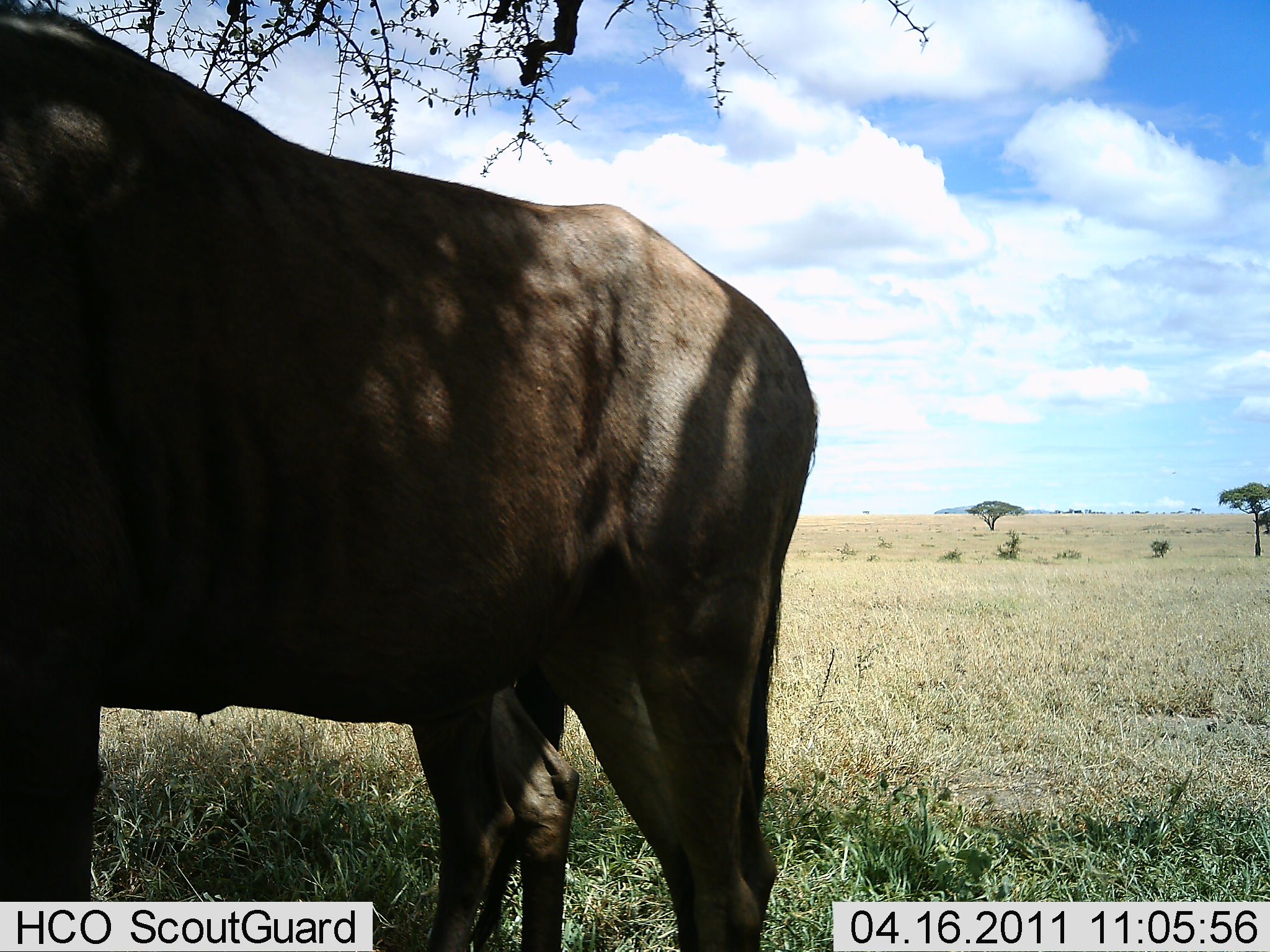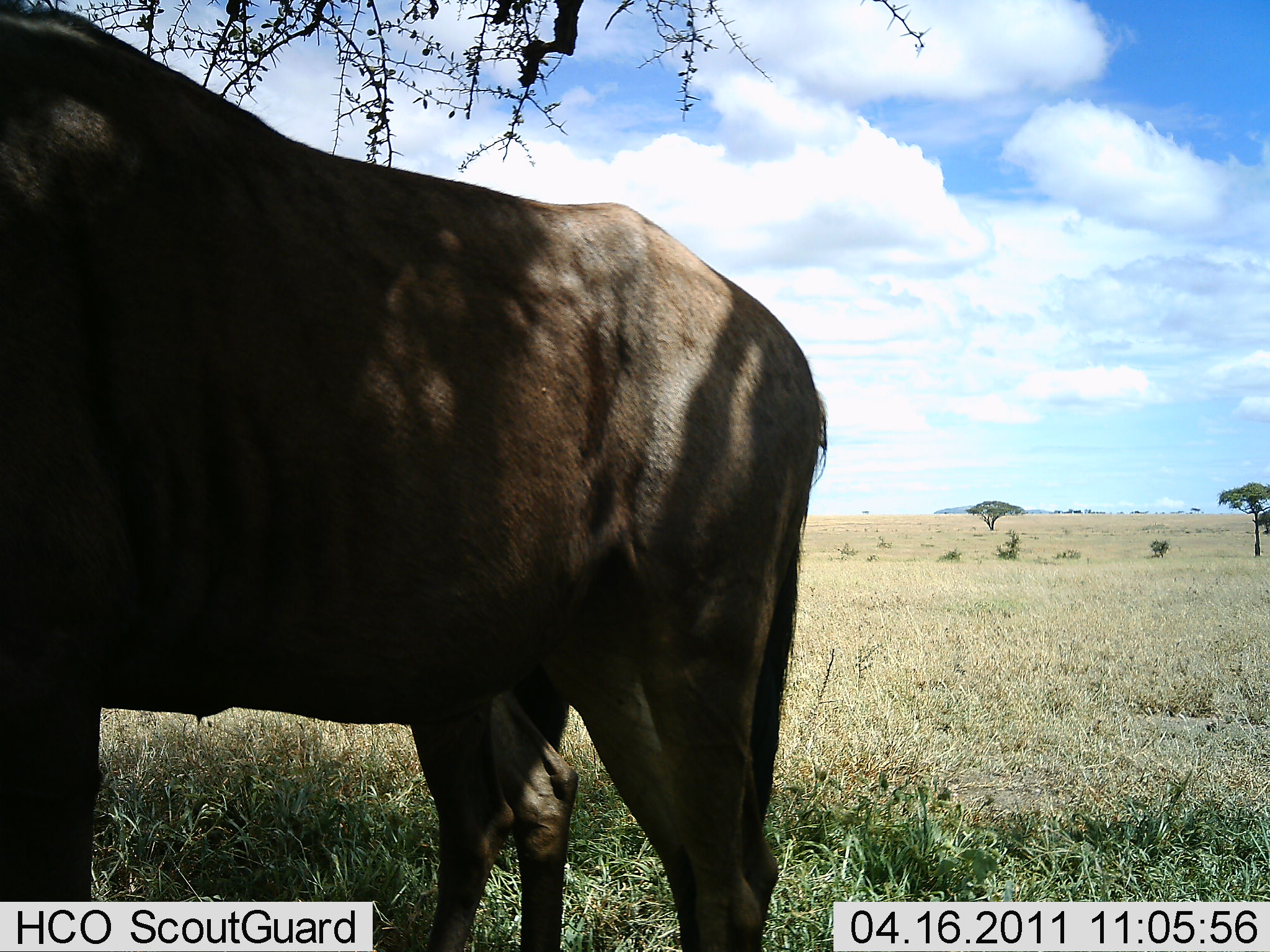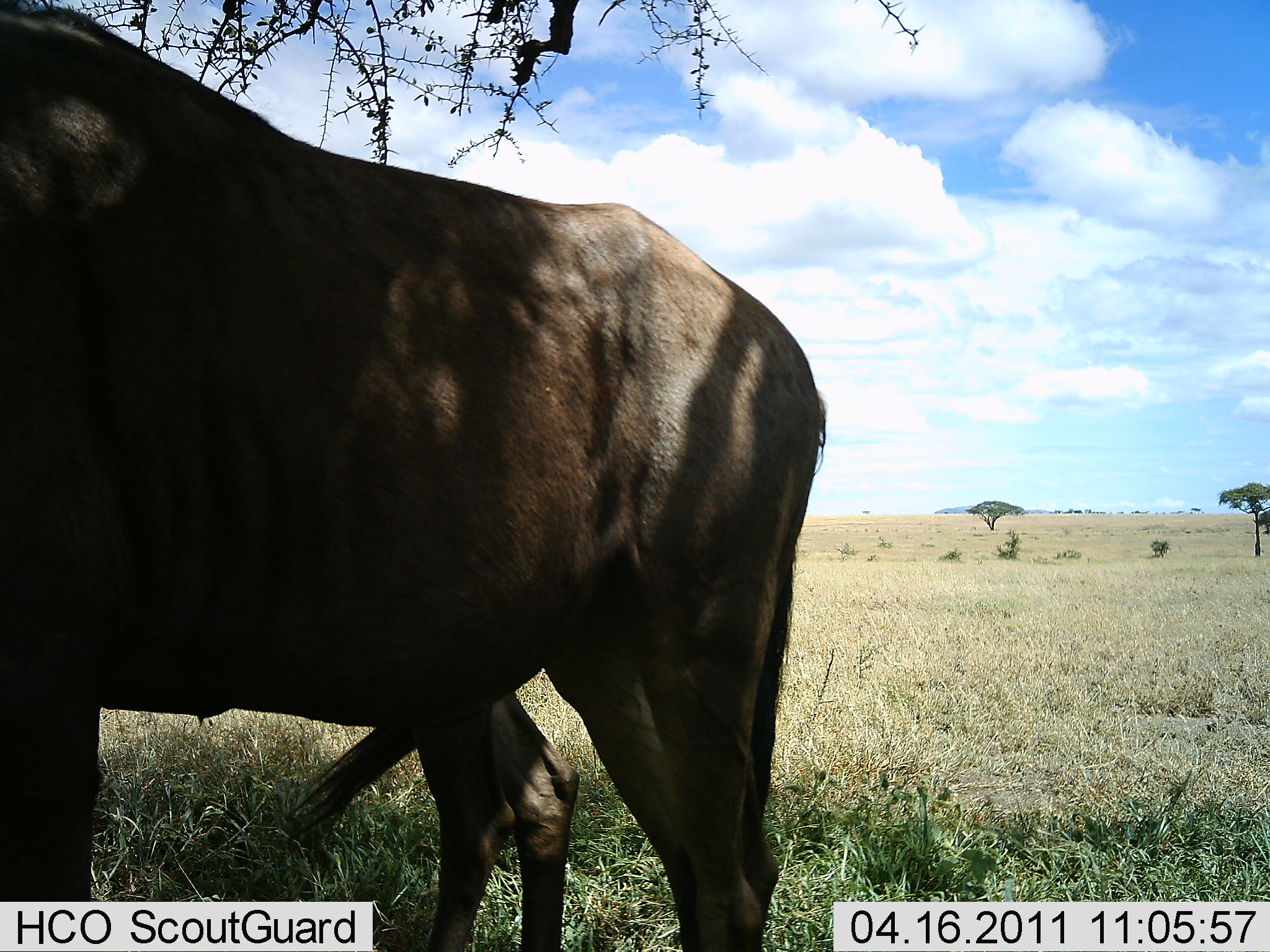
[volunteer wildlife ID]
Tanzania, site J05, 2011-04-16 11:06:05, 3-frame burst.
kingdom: Animalia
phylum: Chordata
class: Mammalia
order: Artiodactyla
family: Bovidae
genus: Connochaetes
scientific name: Connochaetes taurinus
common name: blue wildebeest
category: wildebeest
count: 2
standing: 100%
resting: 0%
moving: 0%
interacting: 0%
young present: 0%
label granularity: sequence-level